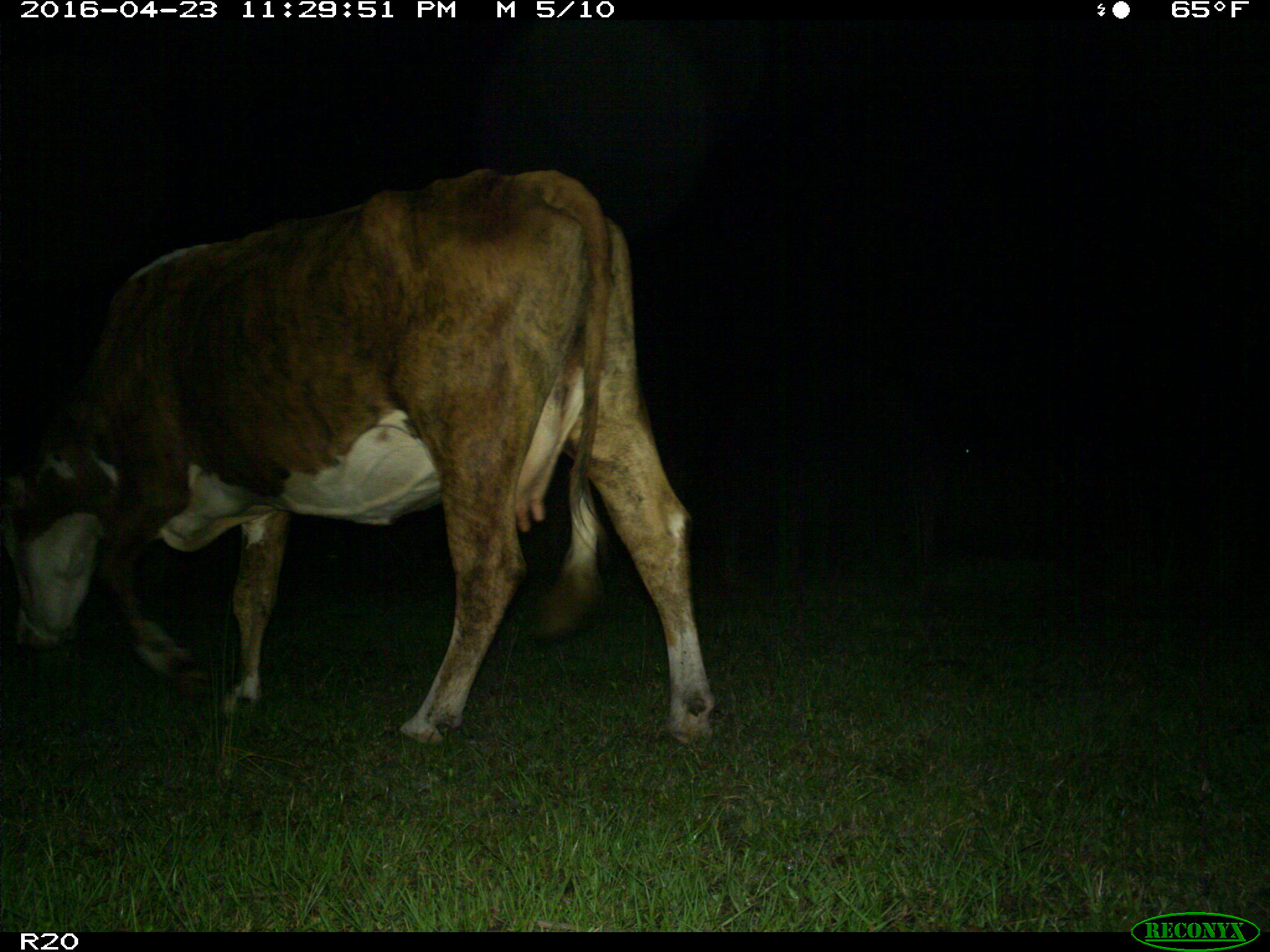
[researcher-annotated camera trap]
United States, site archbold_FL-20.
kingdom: Animalia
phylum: Chordata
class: Mammalia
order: Artiodactyla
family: Bovidae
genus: Bos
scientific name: Bos taurus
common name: domestic cow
Bos taurus (domestic cow).